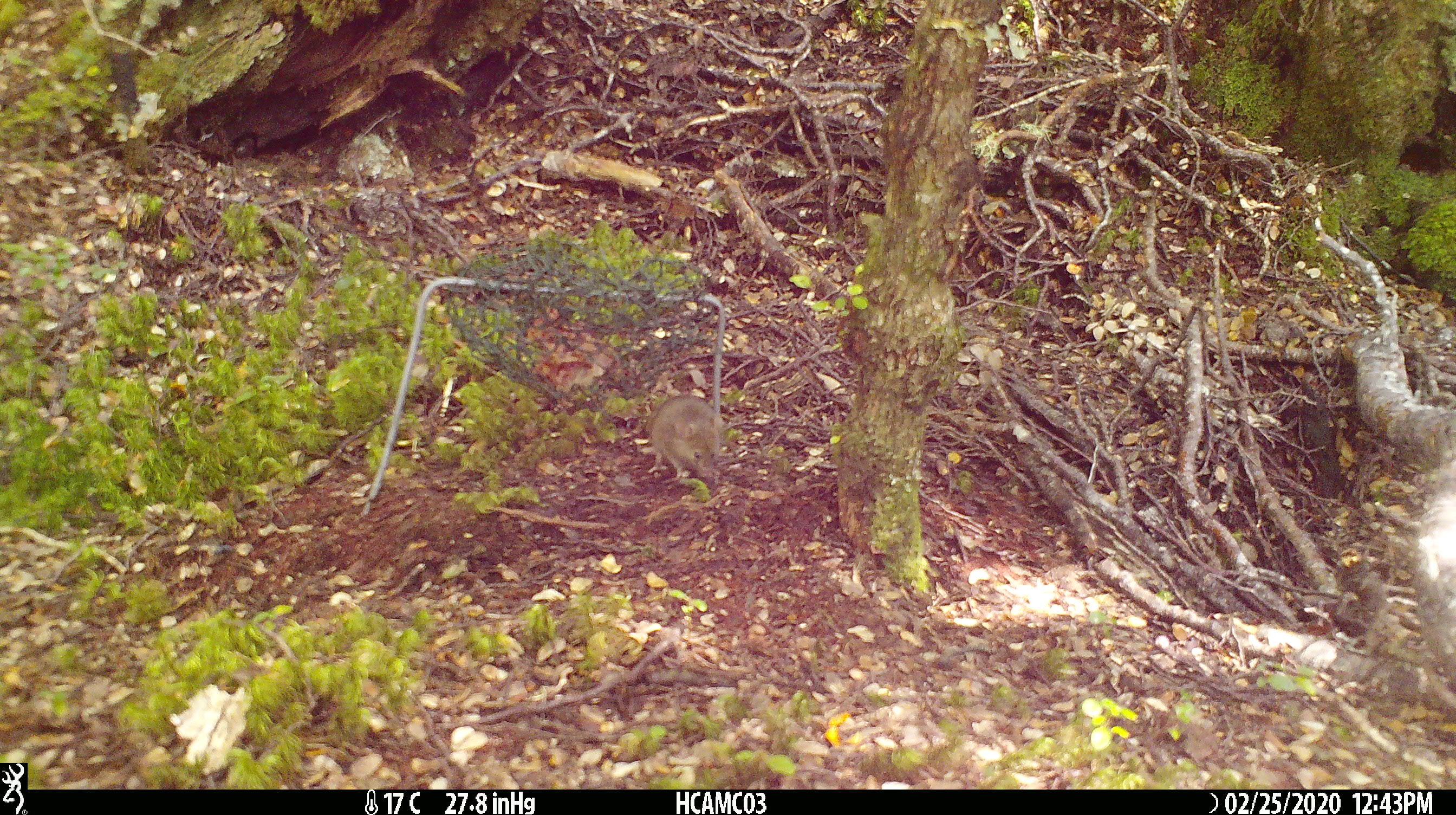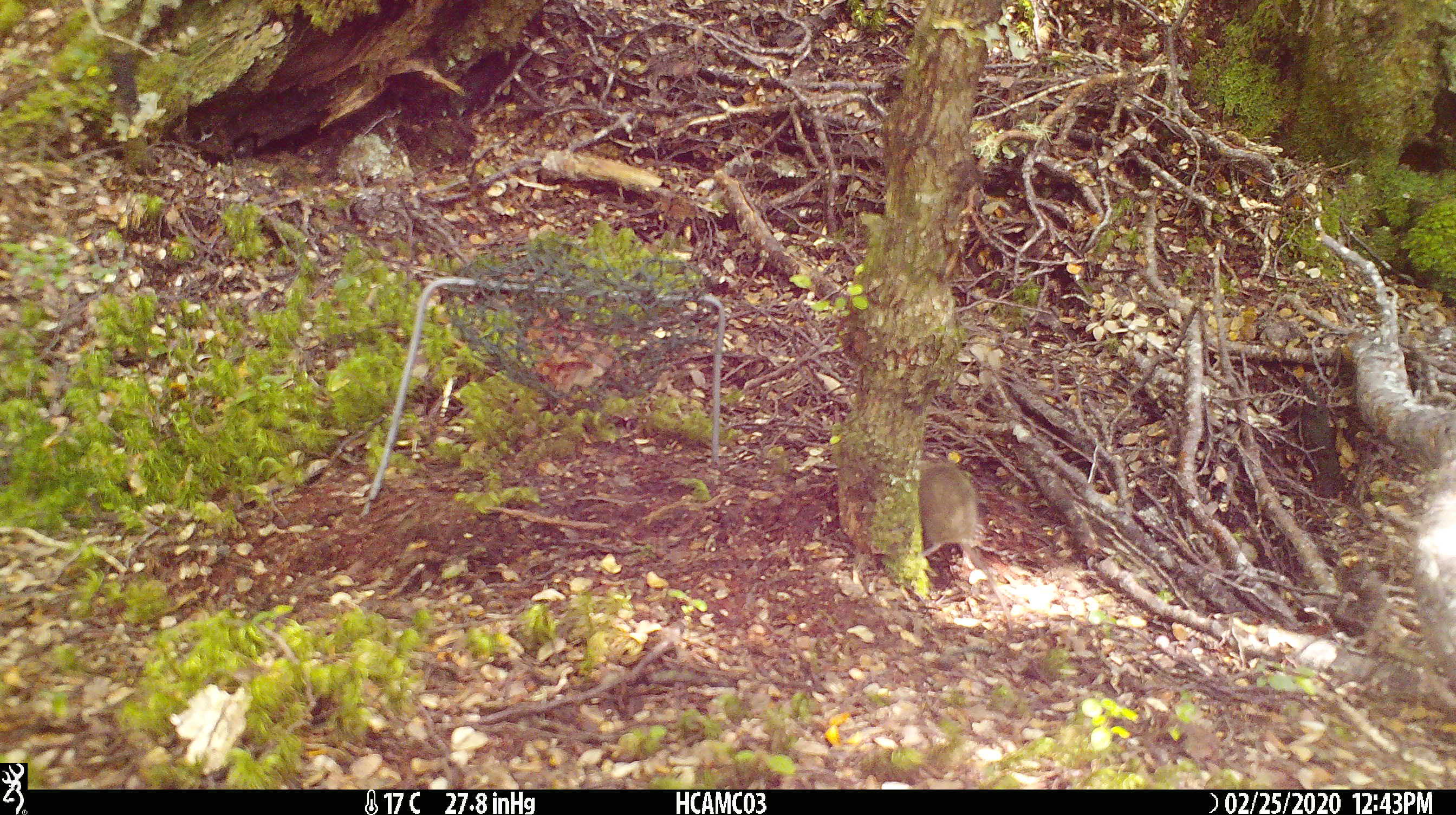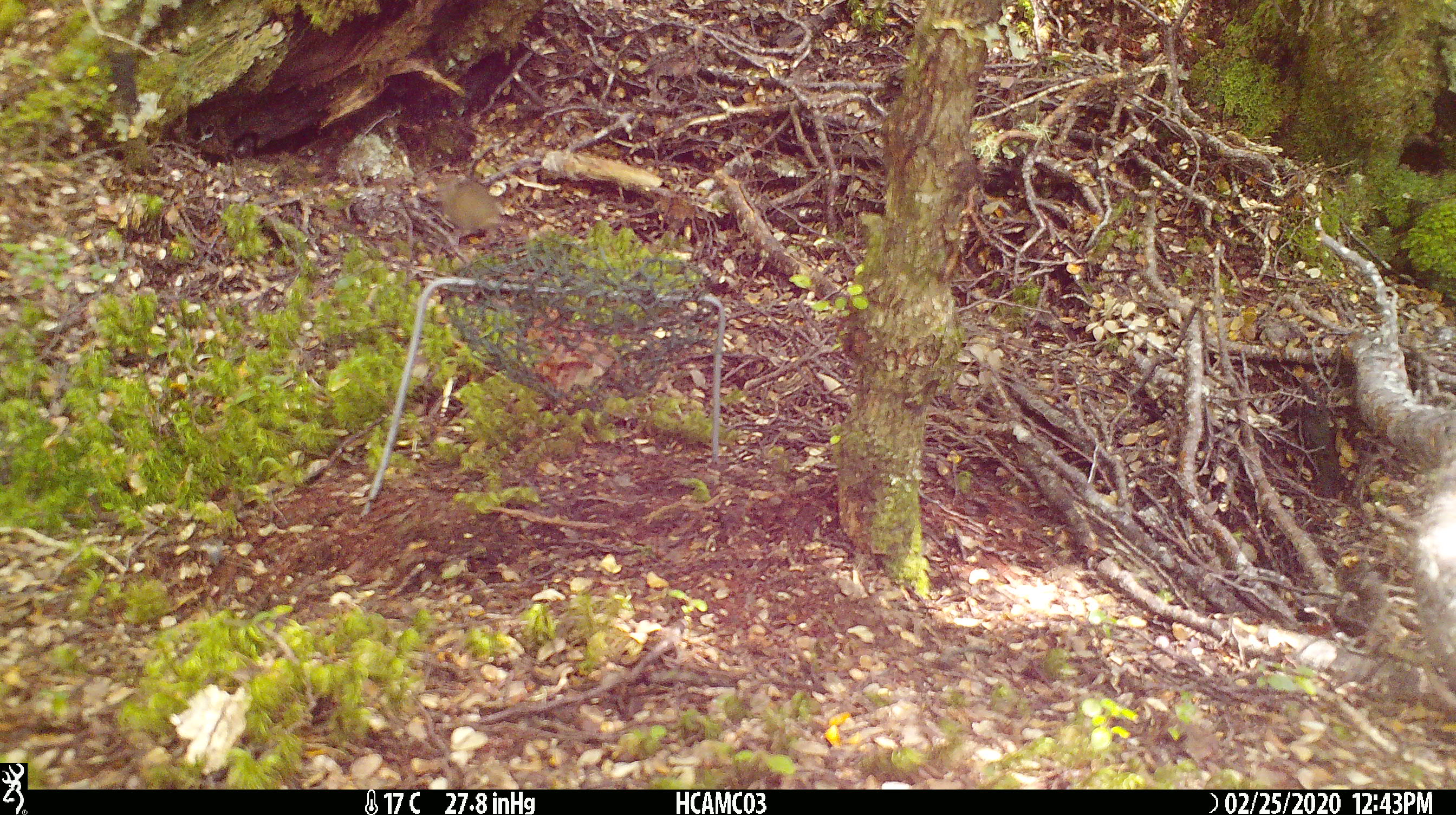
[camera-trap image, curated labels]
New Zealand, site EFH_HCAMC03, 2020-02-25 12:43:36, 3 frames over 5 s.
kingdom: Animalia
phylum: Chordata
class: Mammalia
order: Rodentia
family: Muridae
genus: Mus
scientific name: Mus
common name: mouse